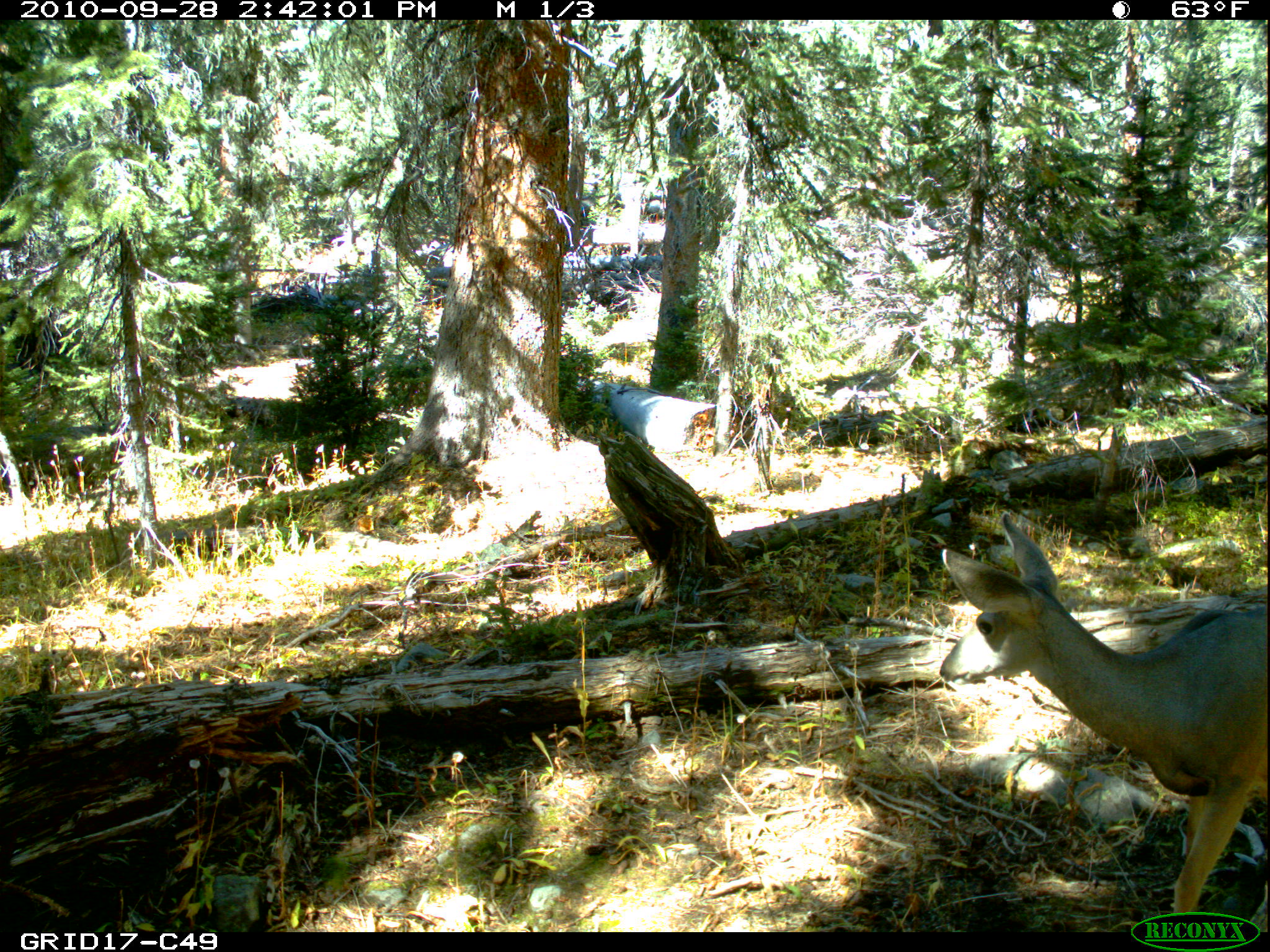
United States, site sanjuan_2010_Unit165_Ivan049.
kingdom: Animalia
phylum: Chordata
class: Mammalia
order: Artiodactyla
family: Cervidae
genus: Odocoileus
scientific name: Odocoileus hemionus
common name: mule deer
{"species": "Odocoileus hemionus (mule deer)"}